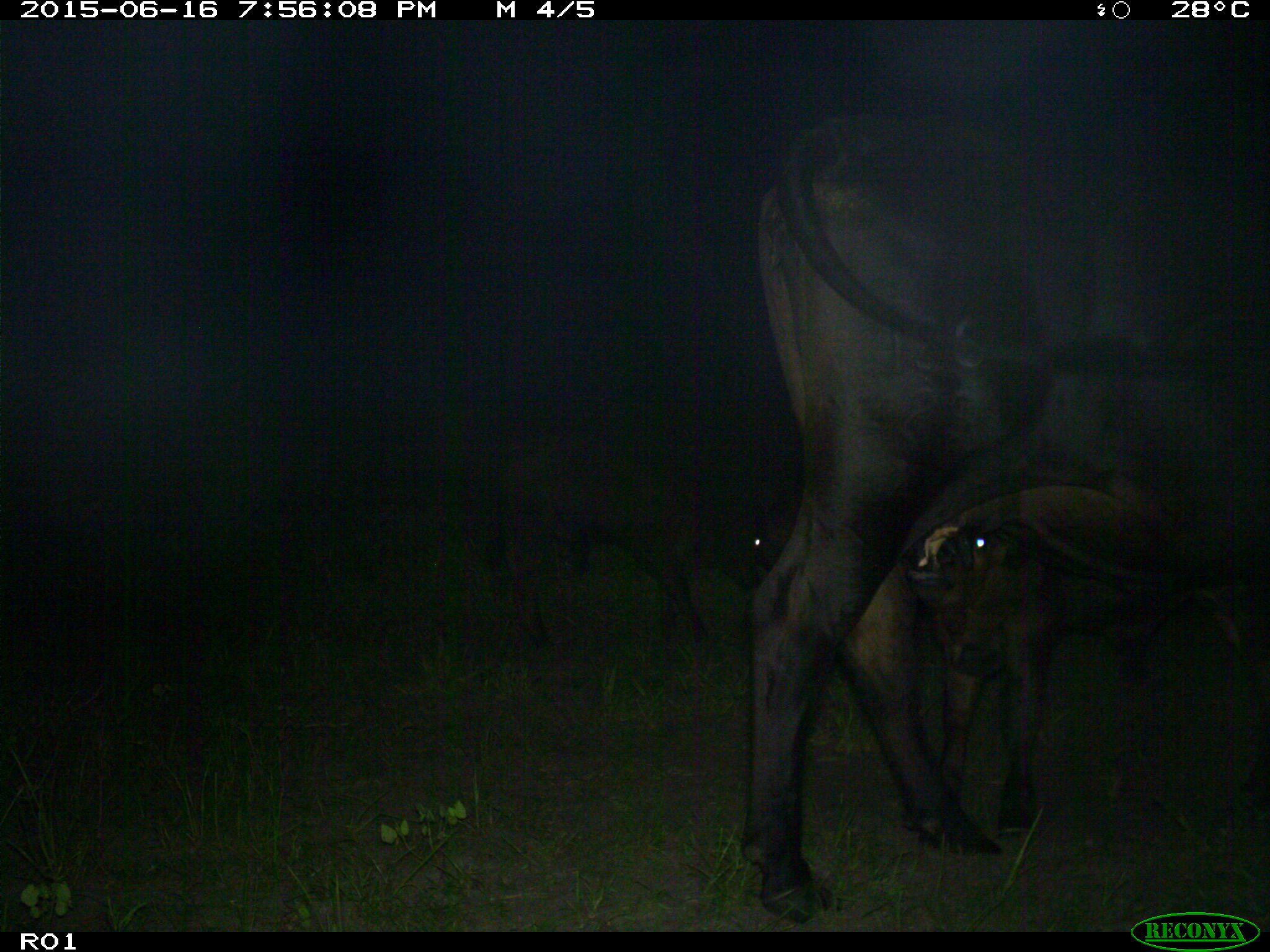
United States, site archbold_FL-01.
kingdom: Animalia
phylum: Chordata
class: Mammalia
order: Artiodactyla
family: Bovidae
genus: Bos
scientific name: Bos taurus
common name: domestic cow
Bos taurus (domestic cow).